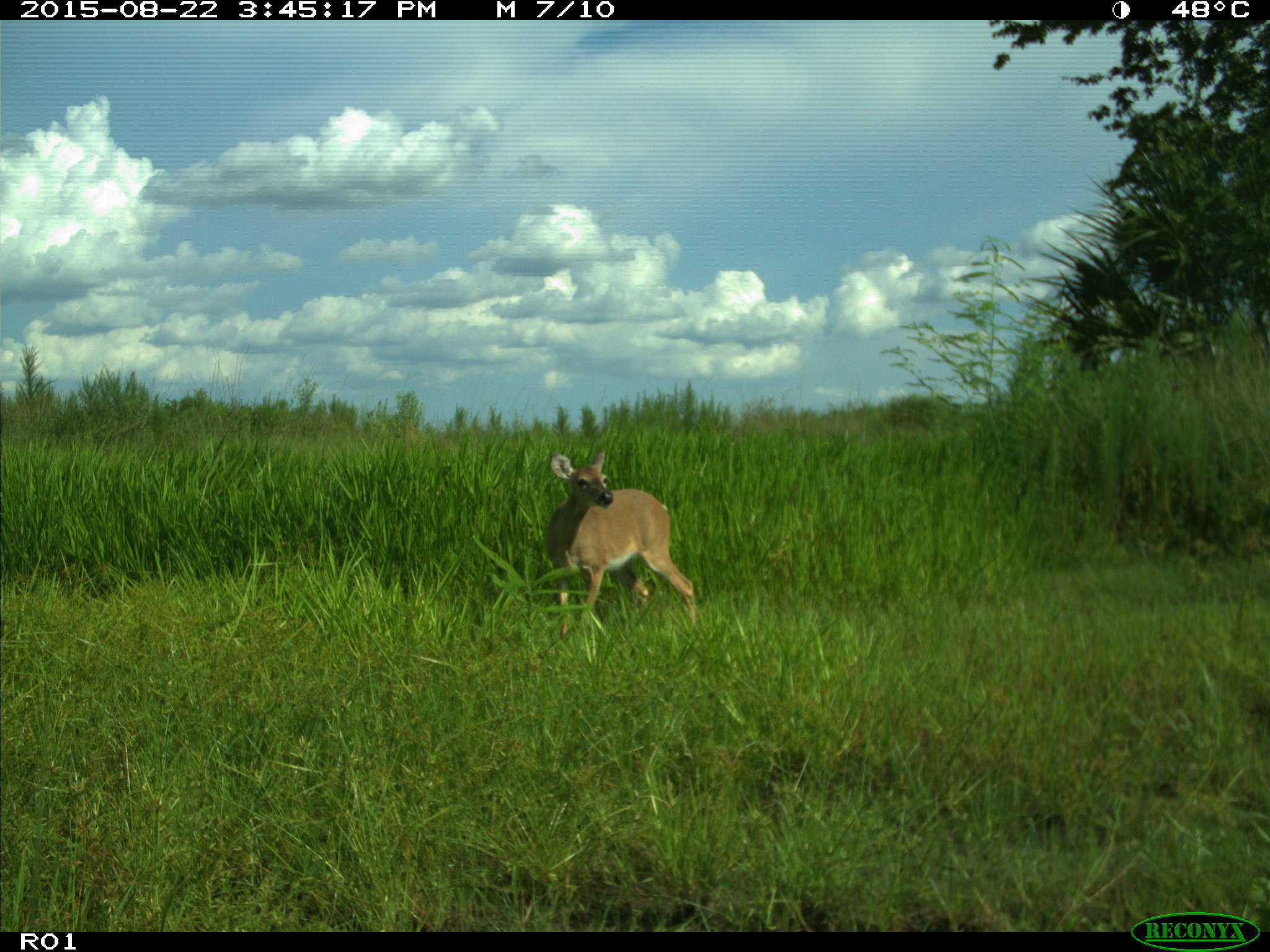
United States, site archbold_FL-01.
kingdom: Animalia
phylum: Chordata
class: Mammalia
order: Artiodactyla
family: Cervidae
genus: Odocoileus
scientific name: Odocoileus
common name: deer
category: unidentified deer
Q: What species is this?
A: Unidentified deer (deer) (Odocoileus).